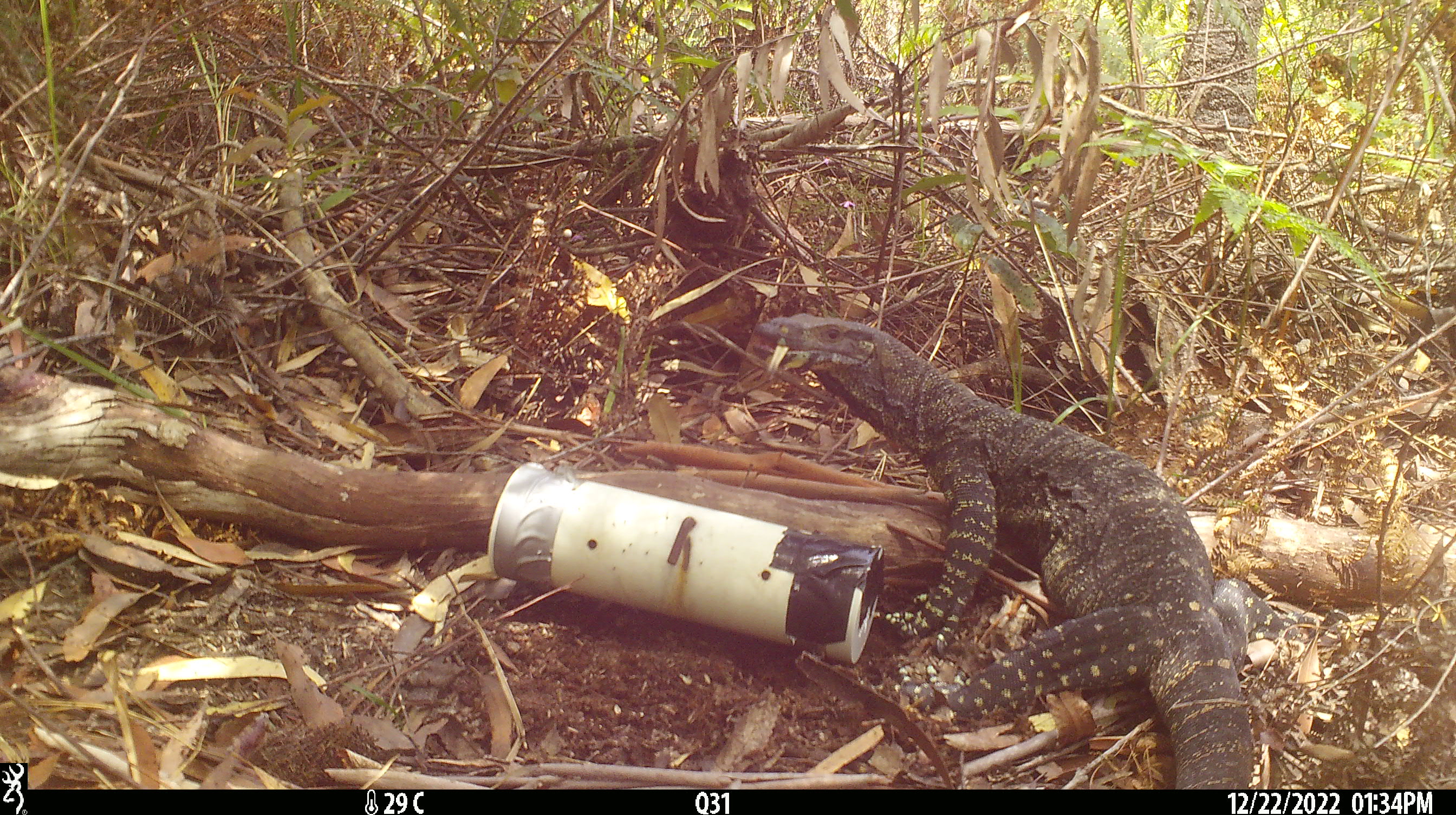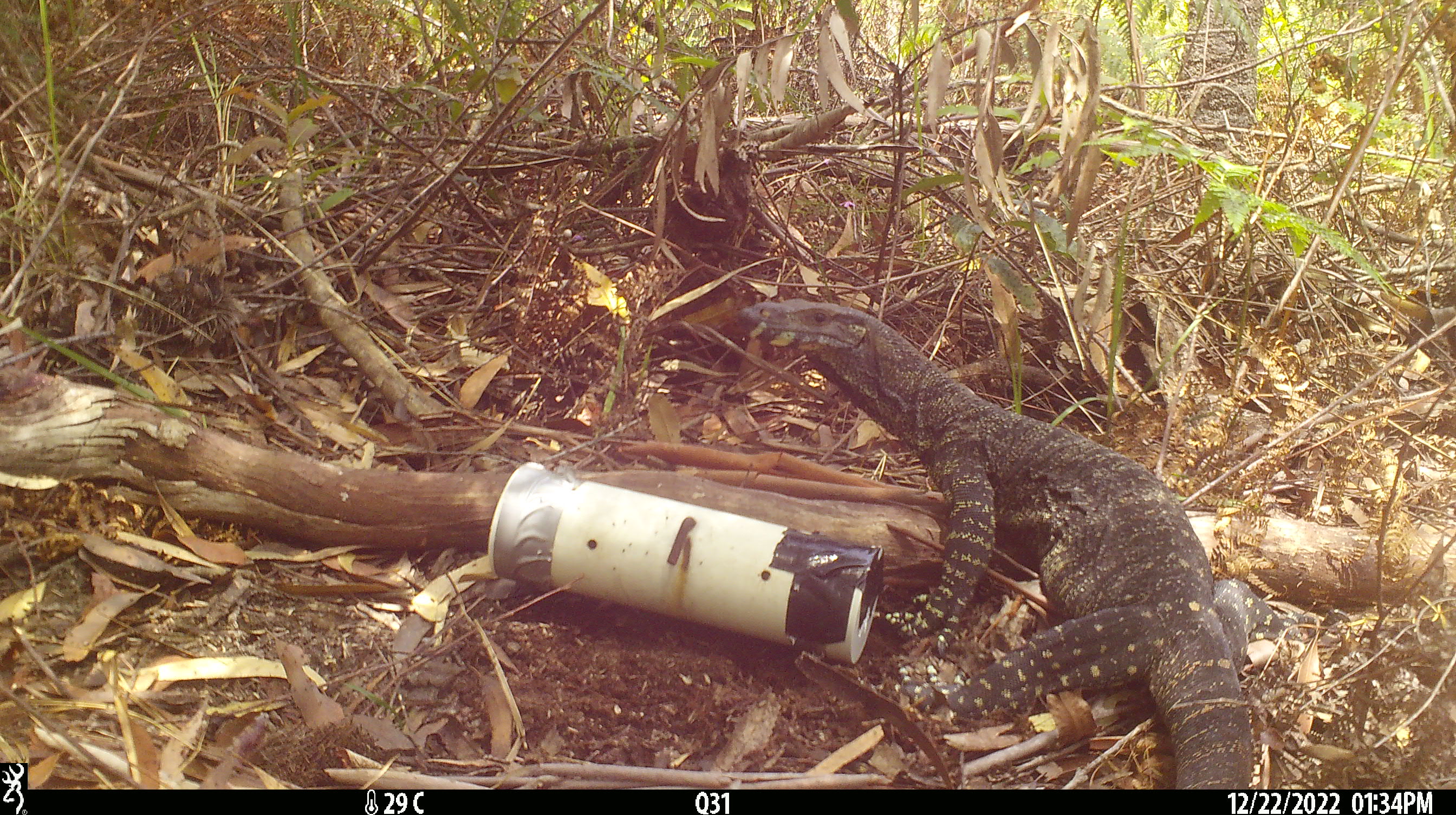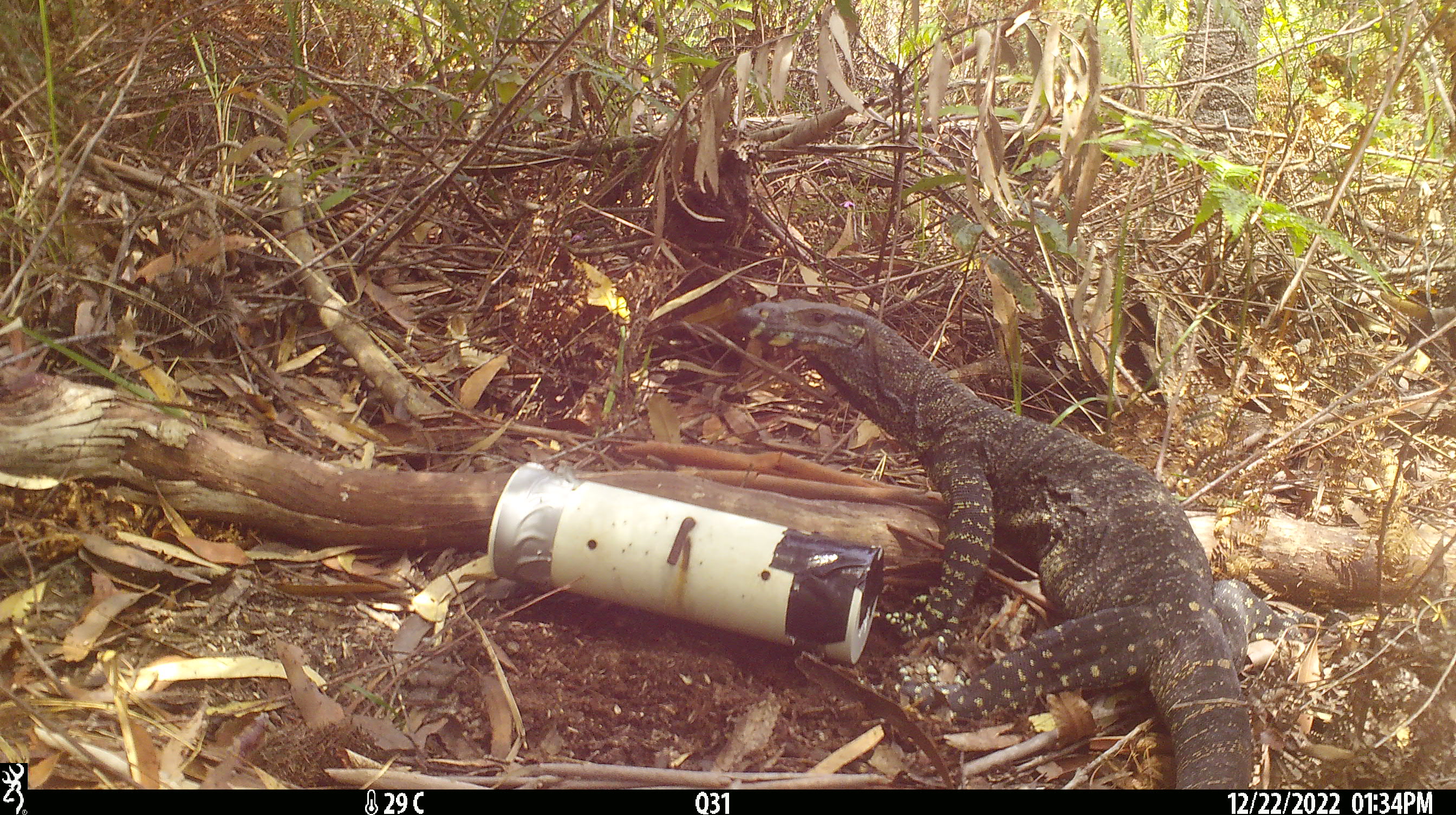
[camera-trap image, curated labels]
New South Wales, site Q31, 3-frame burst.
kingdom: Animalia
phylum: Chordata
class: Reptilia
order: Squamata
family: Varanidae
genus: Varanus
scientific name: Varanus varius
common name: lace monitor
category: goanna